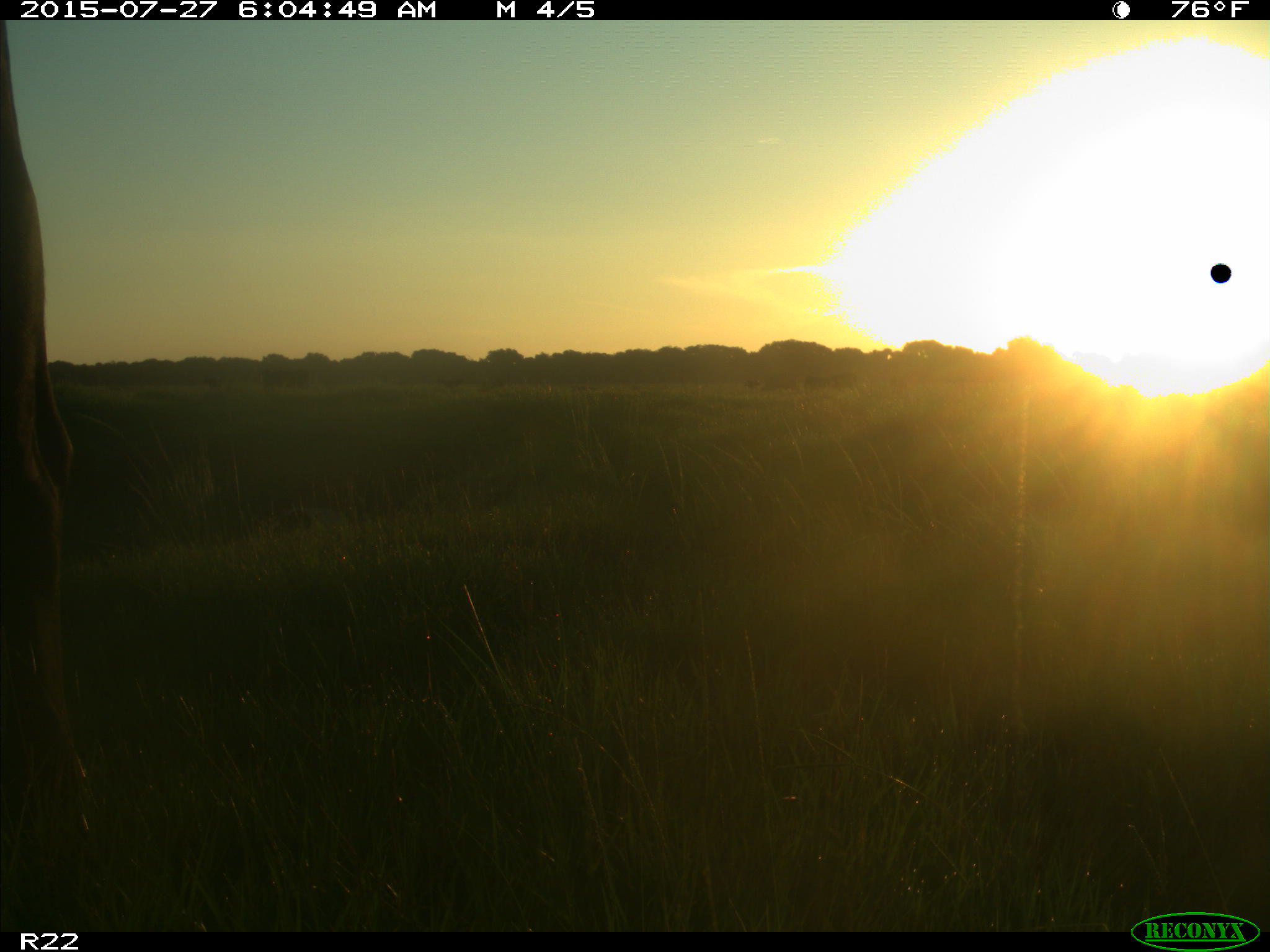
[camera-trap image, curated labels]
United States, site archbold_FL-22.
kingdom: Animalia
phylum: Chordata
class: Mammalia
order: Artiodactyla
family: Bovidae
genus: Bos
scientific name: Bos taurus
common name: domestic cow